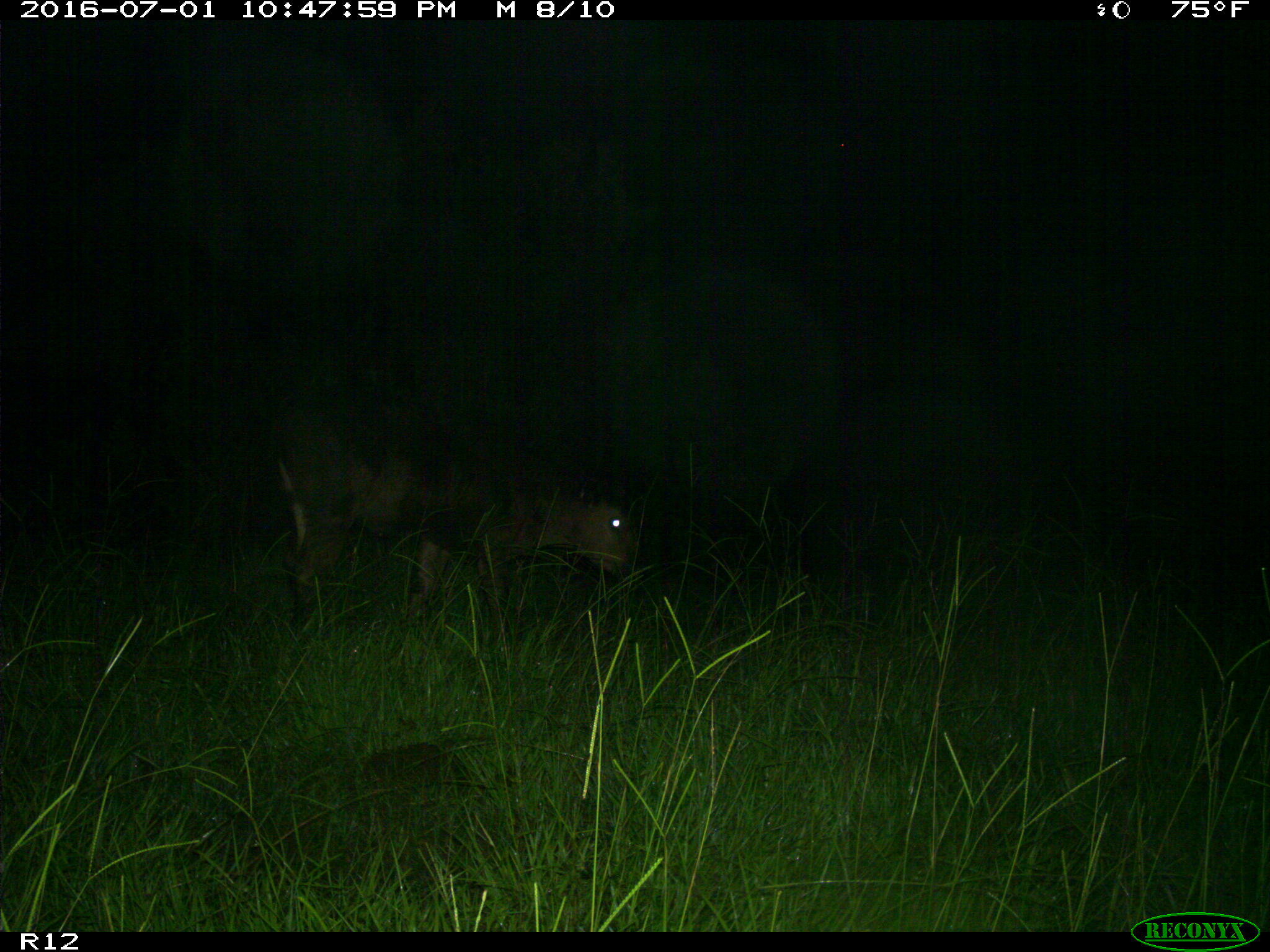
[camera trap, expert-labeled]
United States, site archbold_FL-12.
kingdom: Animalia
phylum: Chordata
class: Mammalia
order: Artiodactyla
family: Bovidae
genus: Bos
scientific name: Bos taurus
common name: domestic cow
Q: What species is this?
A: Bos taurus (domestic cow).